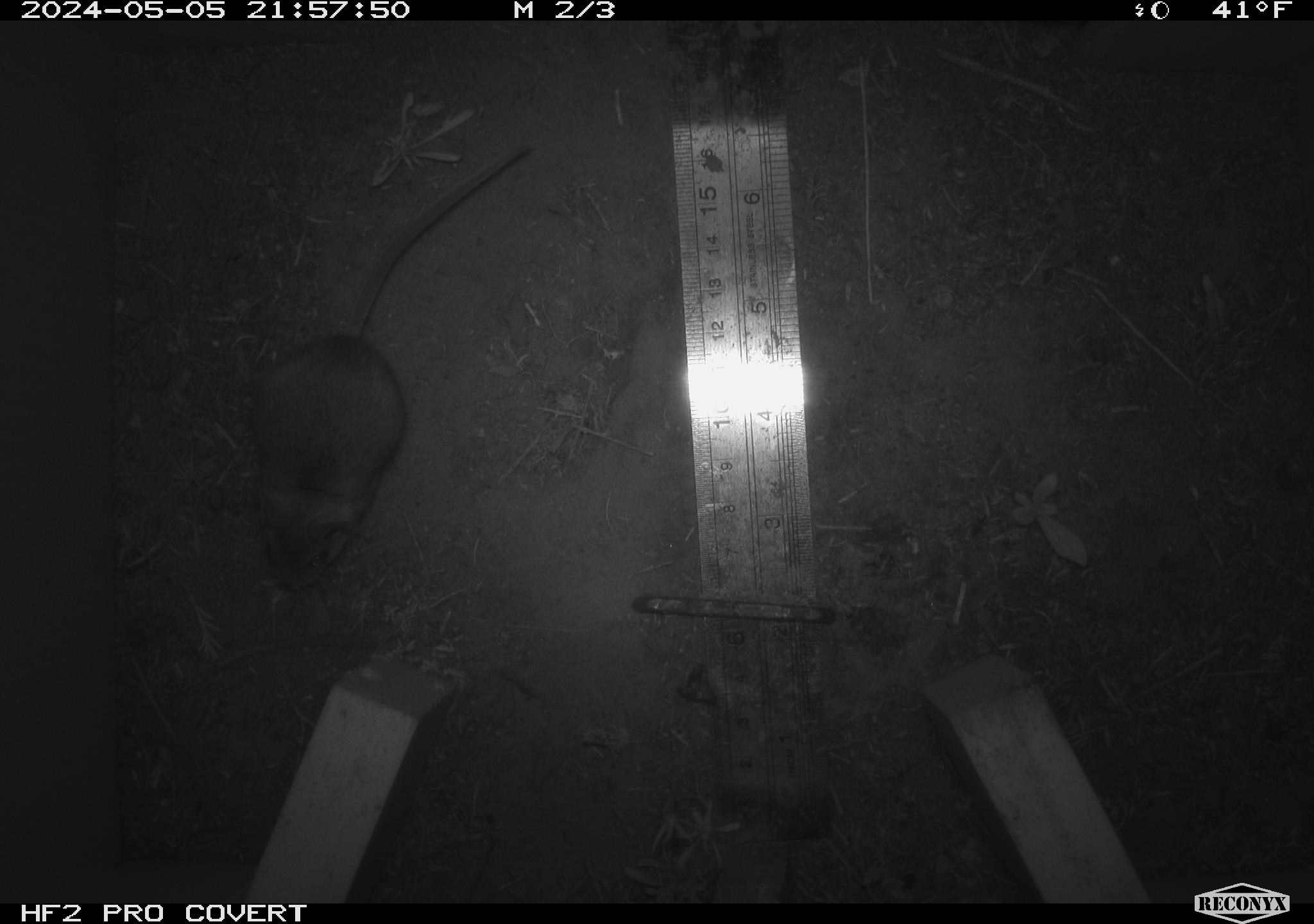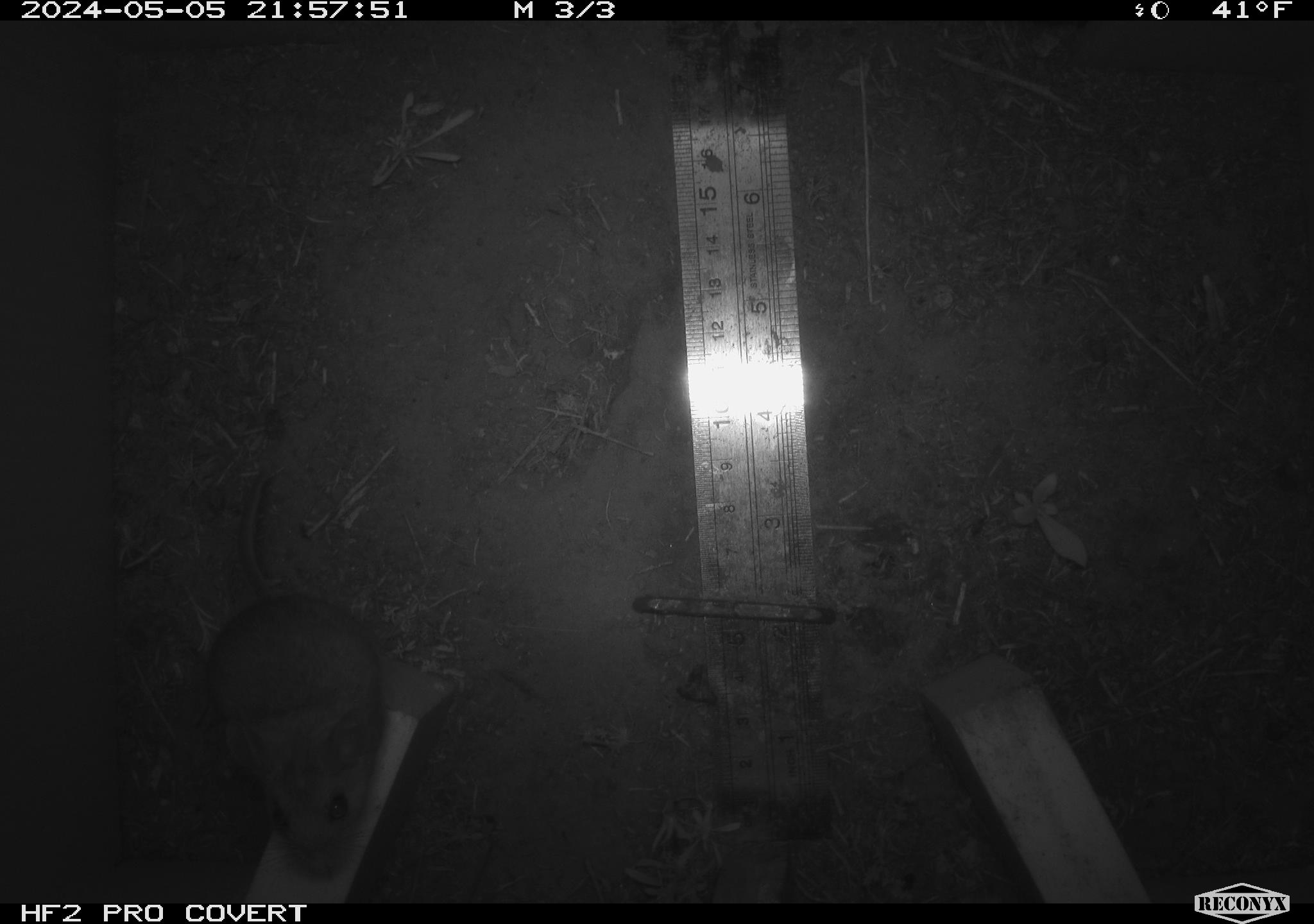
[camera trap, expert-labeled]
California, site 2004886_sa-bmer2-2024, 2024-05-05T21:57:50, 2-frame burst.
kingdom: Animalia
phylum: Chordata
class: Mammalia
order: Rodentia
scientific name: Rodentia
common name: mouse species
Mouse species (Rodentia).